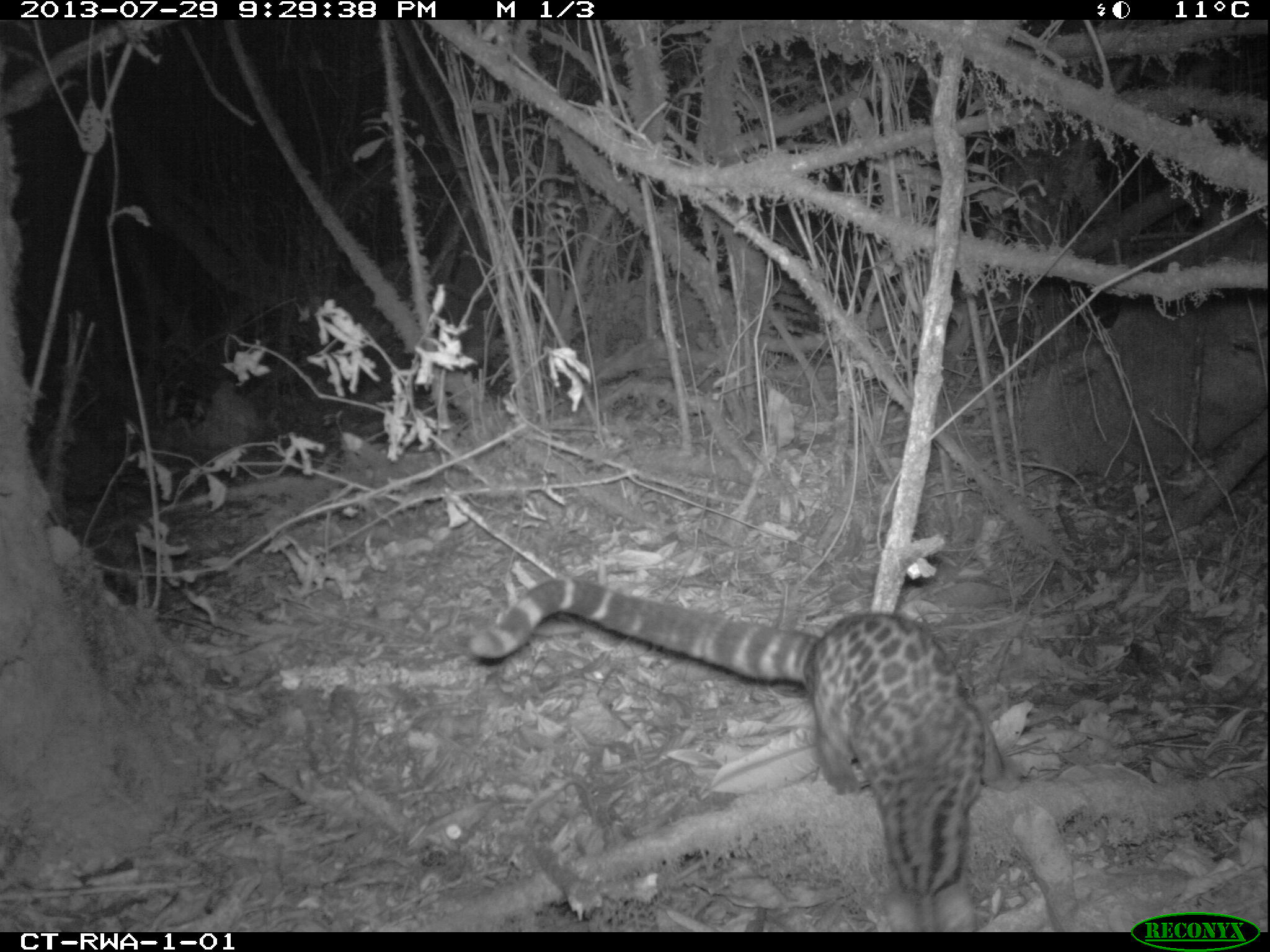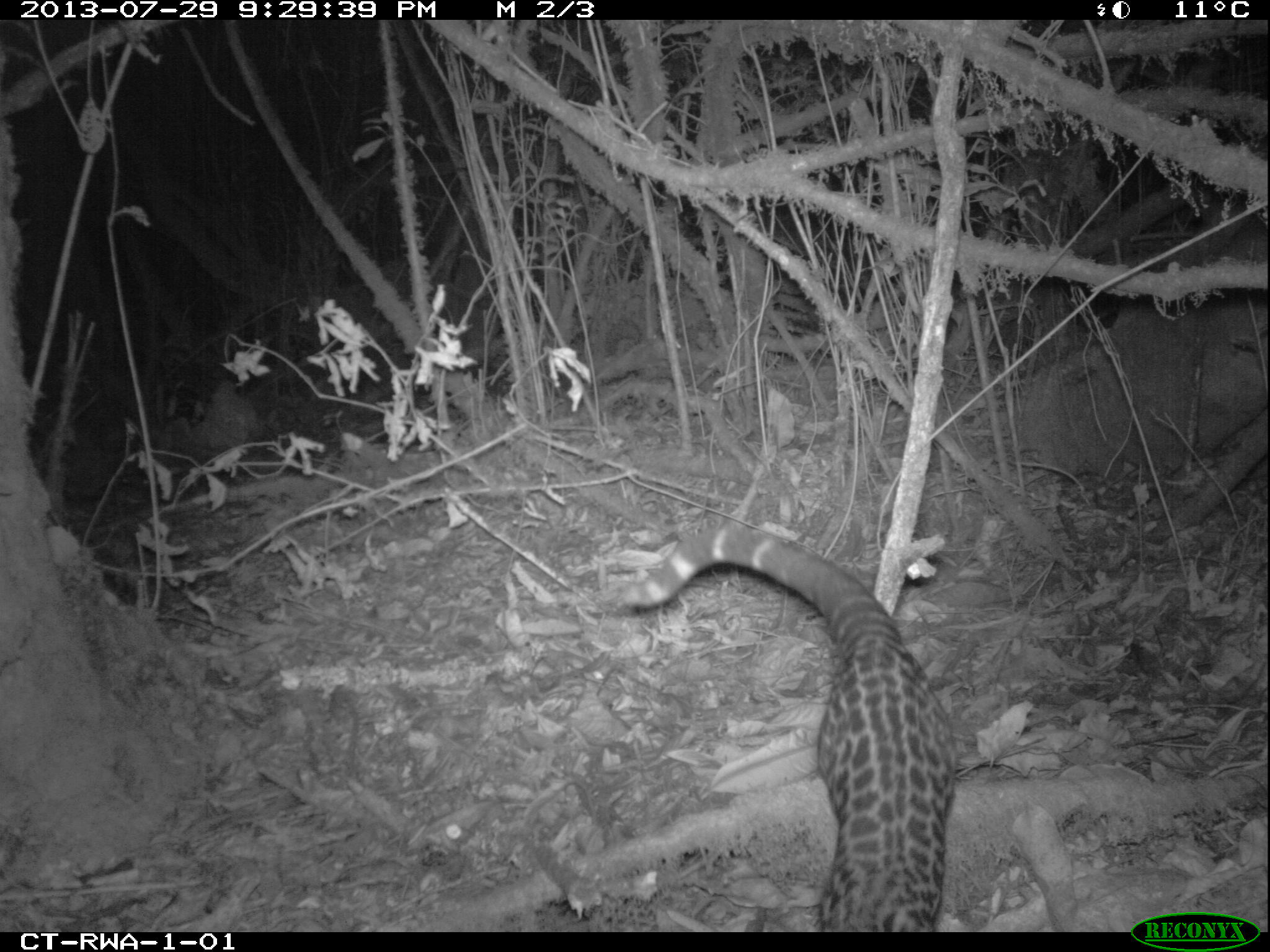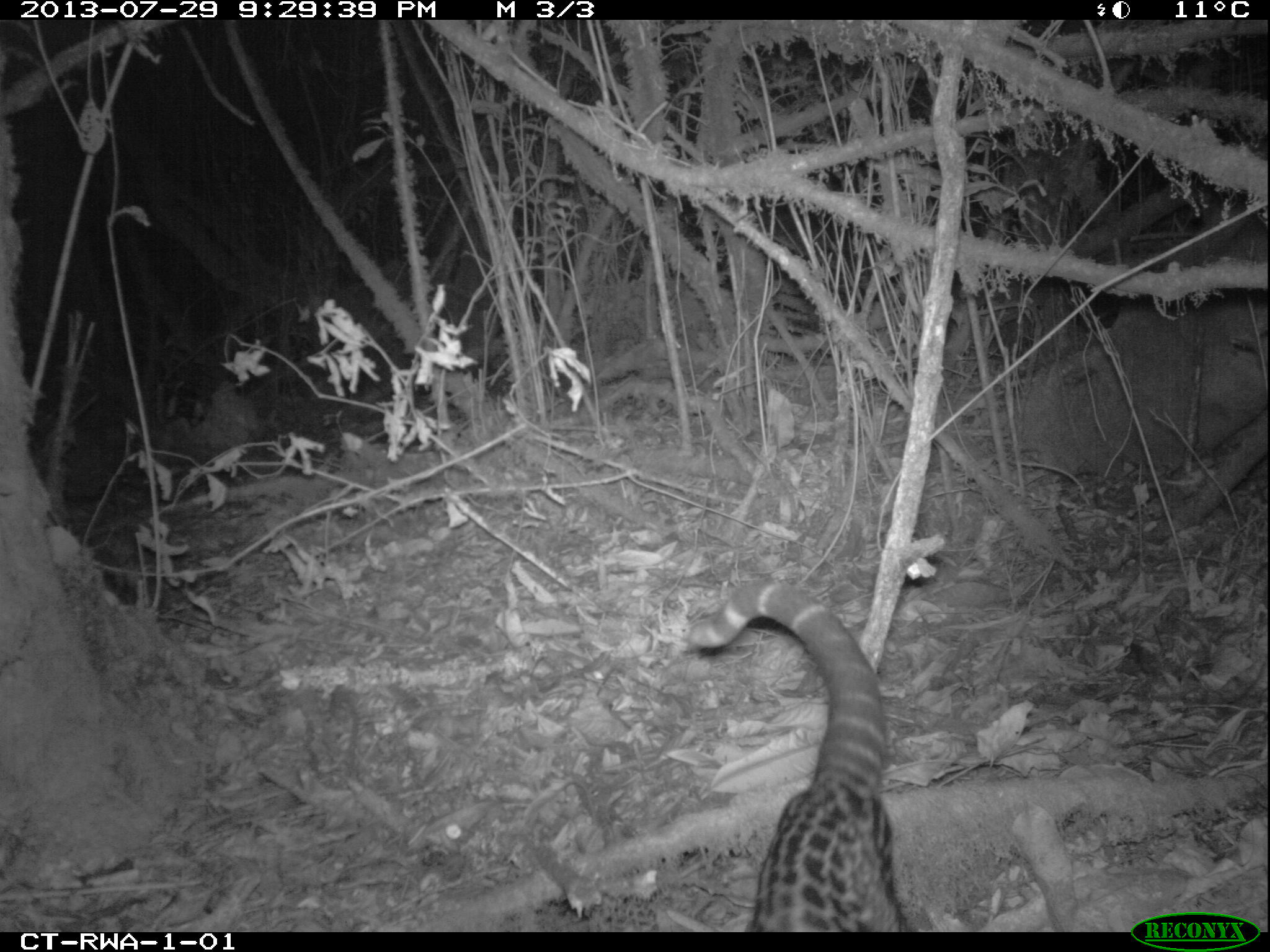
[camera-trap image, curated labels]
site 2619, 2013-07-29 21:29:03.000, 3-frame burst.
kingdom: Animalia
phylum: Chordata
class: Mammalia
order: Carnivora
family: Viverridae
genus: Genetta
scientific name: Genetta tigrina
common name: cape genet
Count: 1.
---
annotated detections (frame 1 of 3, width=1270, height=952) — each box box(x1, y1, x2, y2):
genetta tigrina: box(471, 574, 1019, 901)